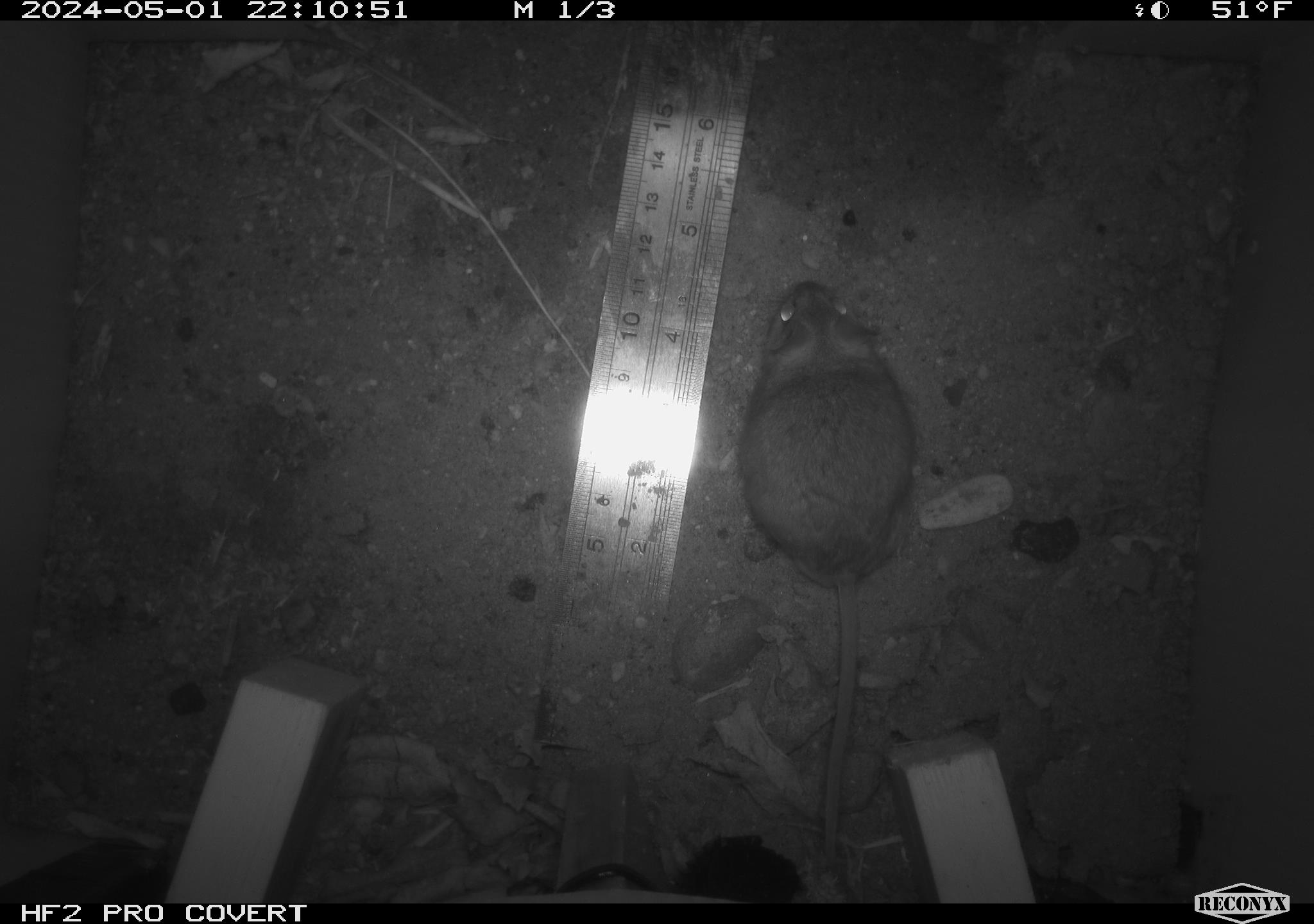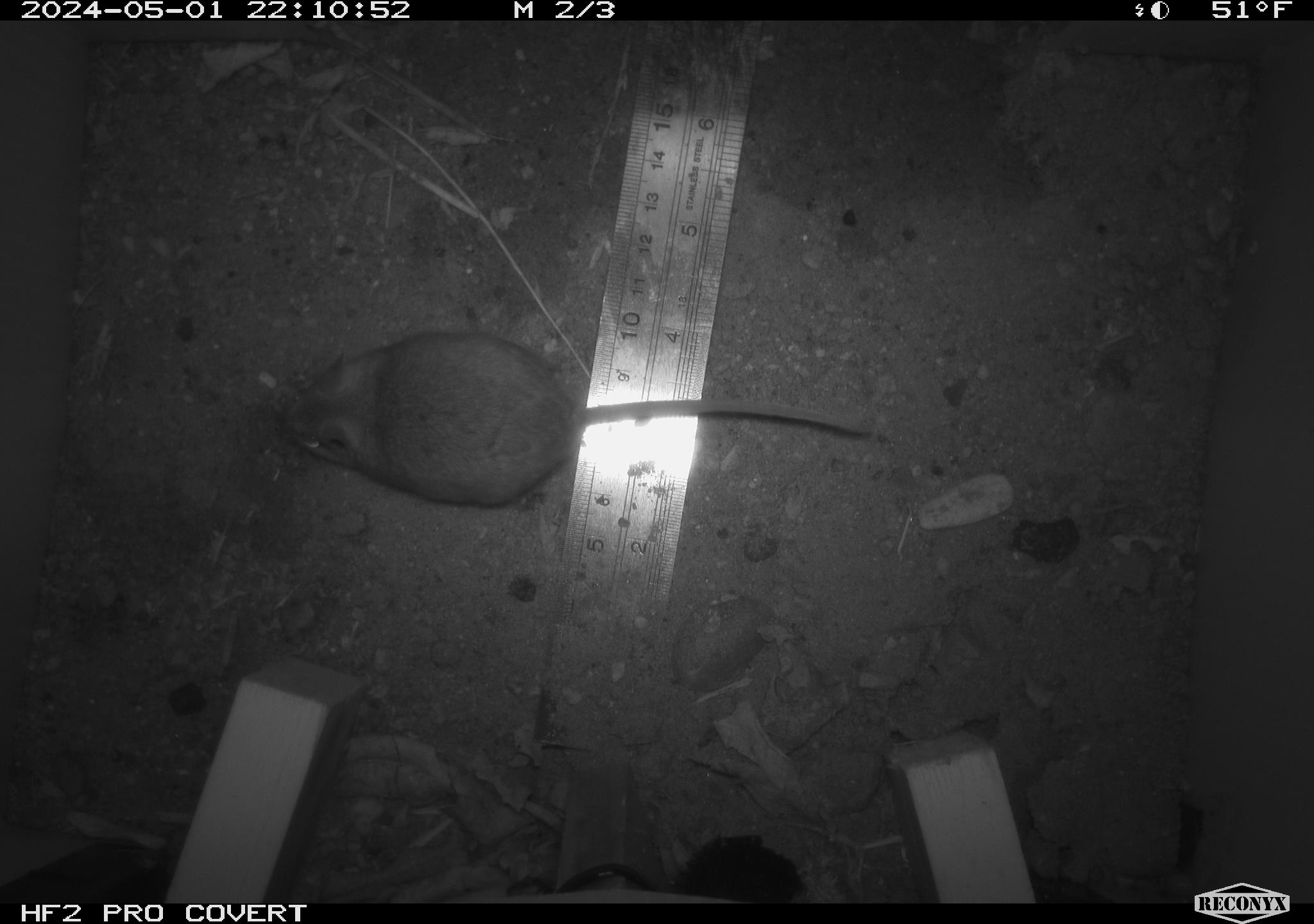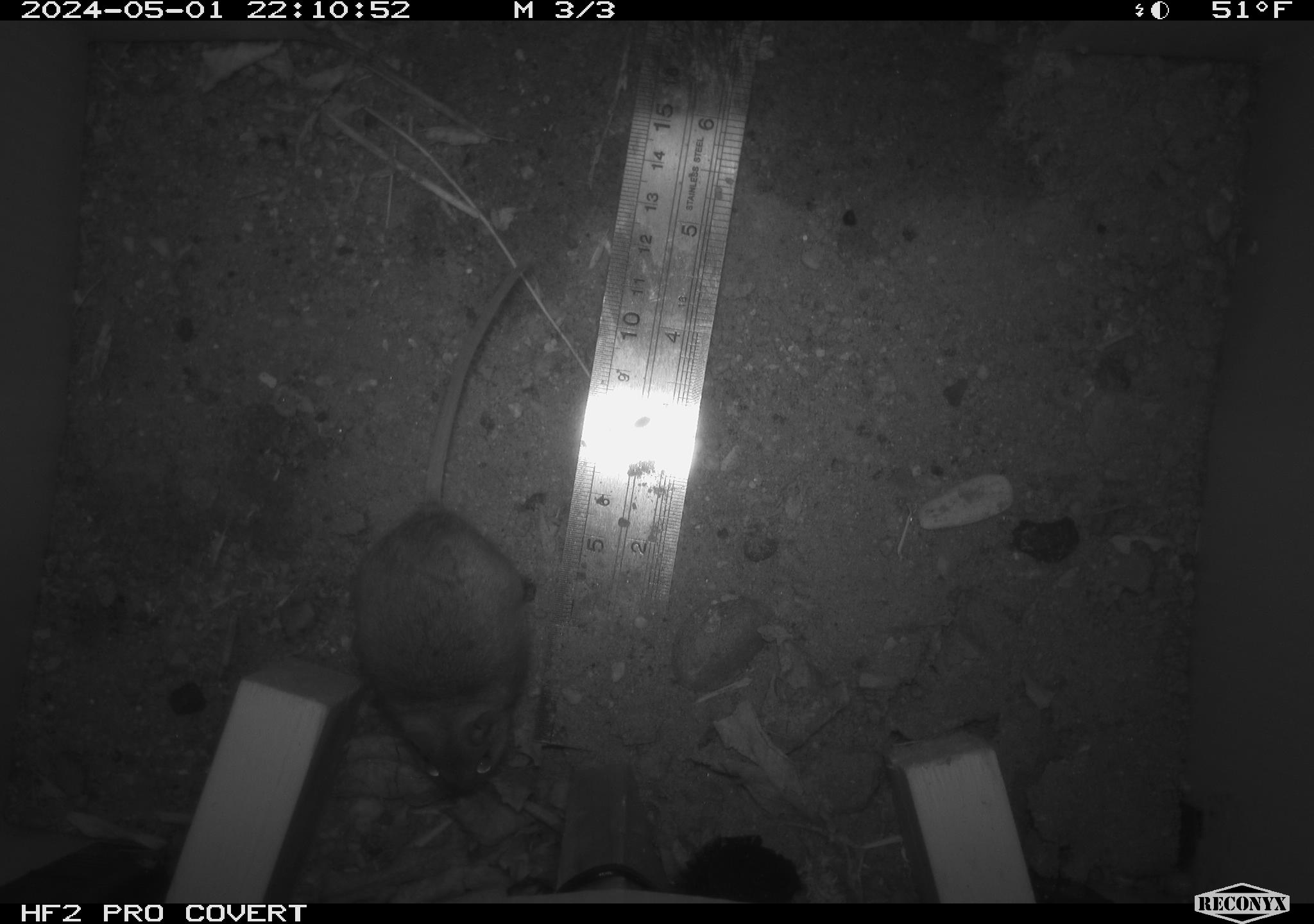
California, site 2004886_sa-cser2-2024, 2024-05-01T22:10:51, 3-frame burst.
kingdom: Animalia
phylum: Chordata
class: Mammalia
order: Rodentia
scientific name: Rodentia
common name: rodent